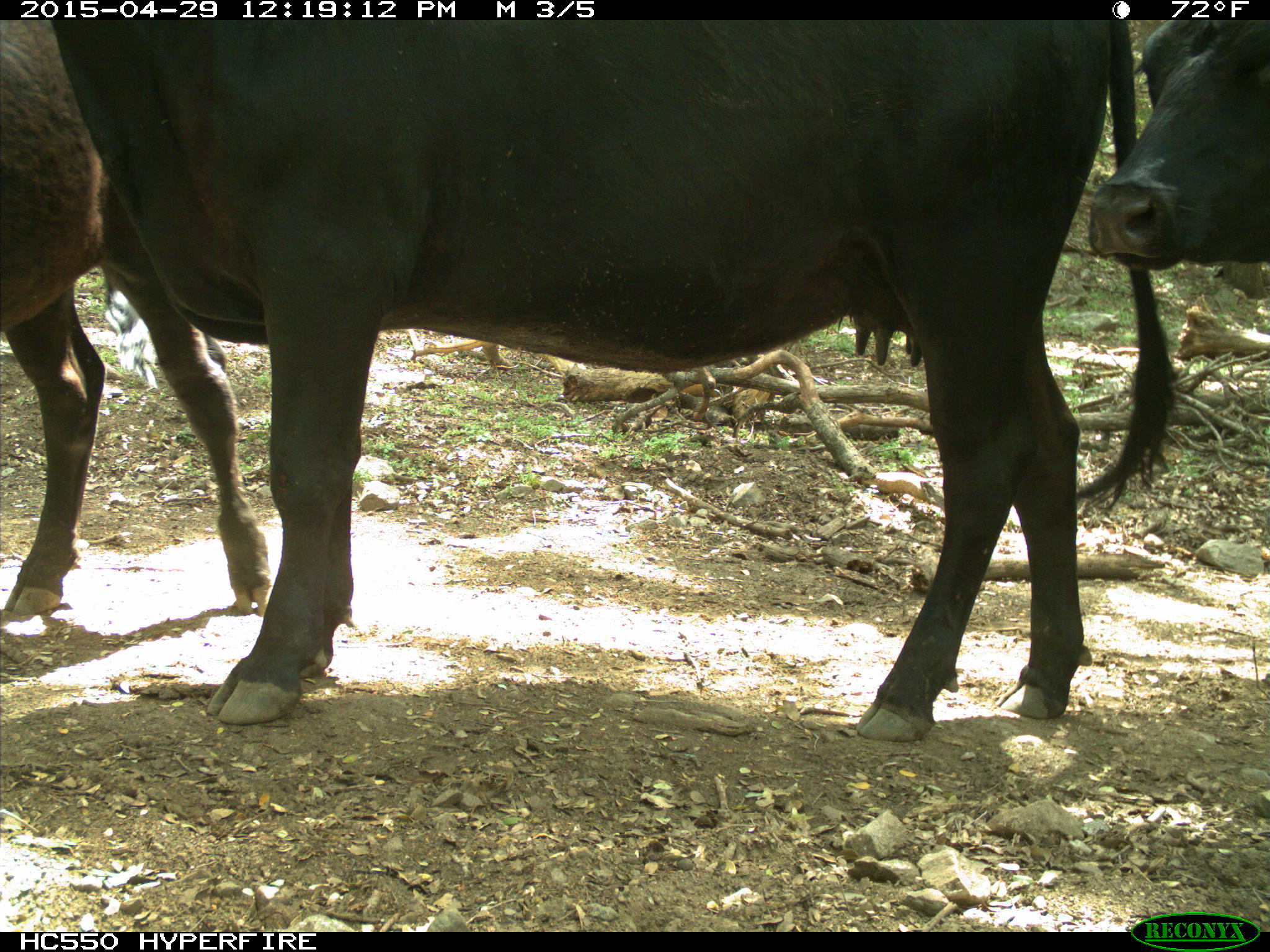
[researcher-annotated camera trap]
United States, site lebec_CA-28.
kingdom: Animalia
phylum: Chordata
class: Mammalia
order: Artiodactyla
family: Bovidae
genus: Bos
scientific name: Bos taurus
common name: domestic cow